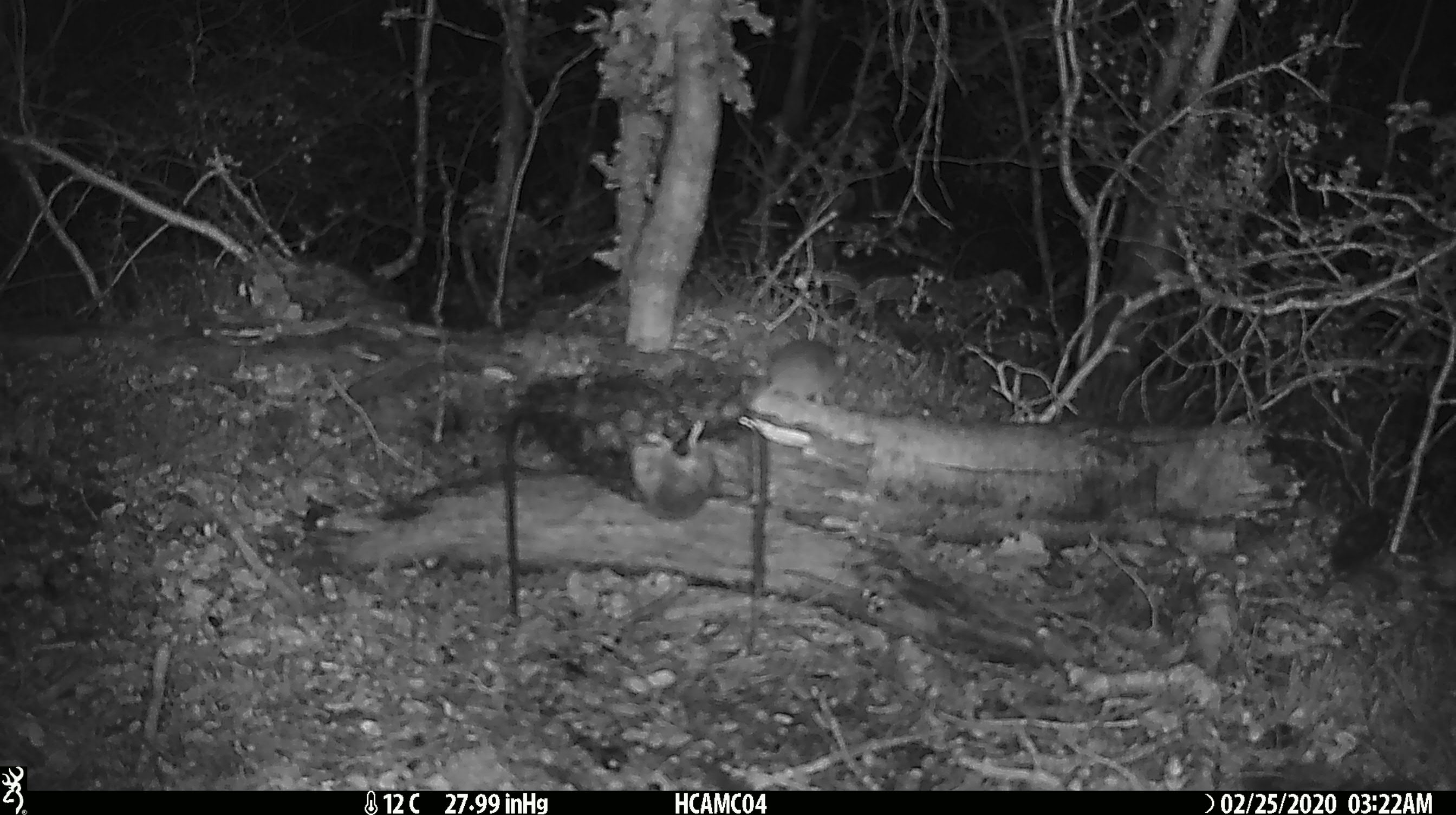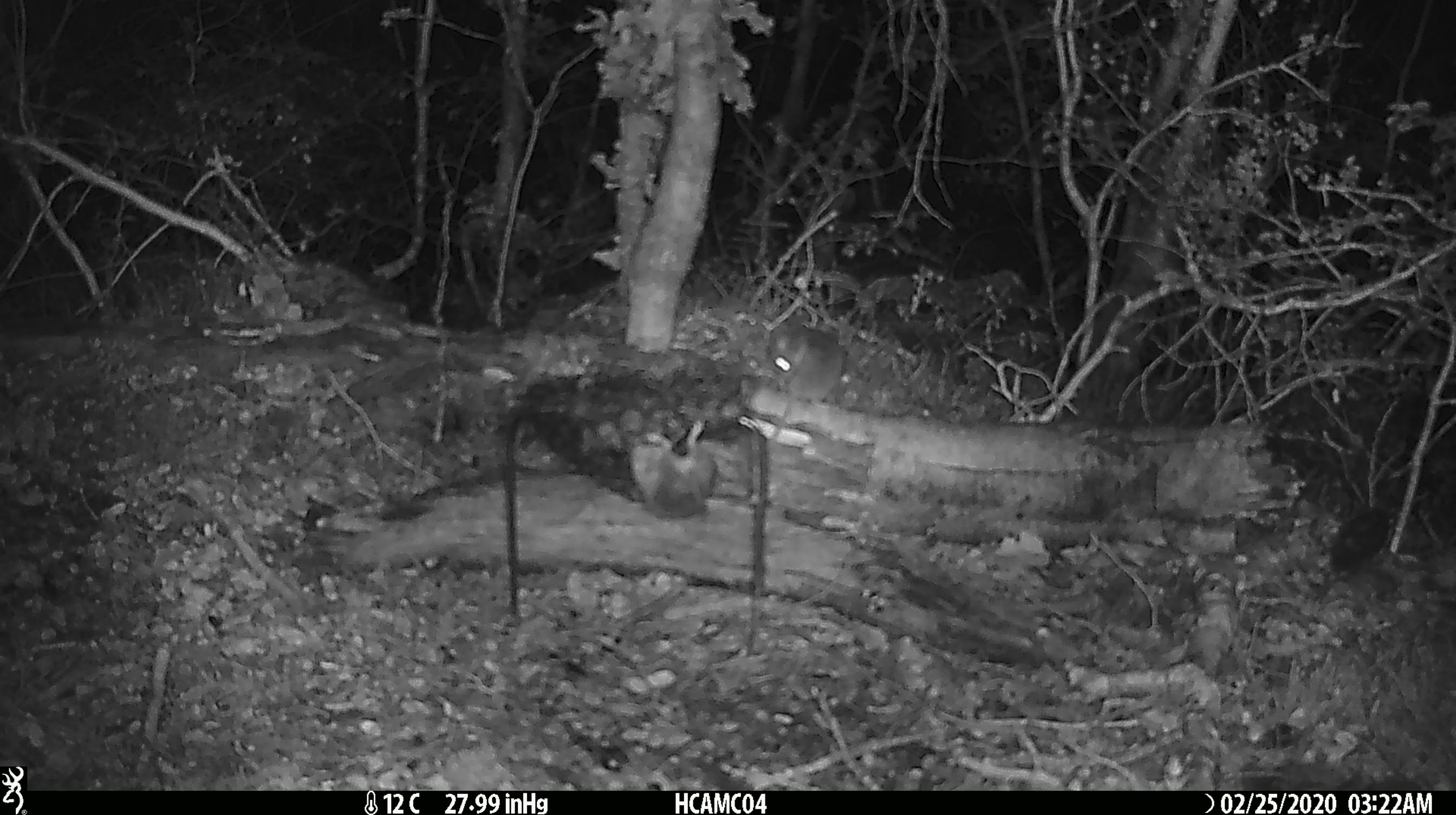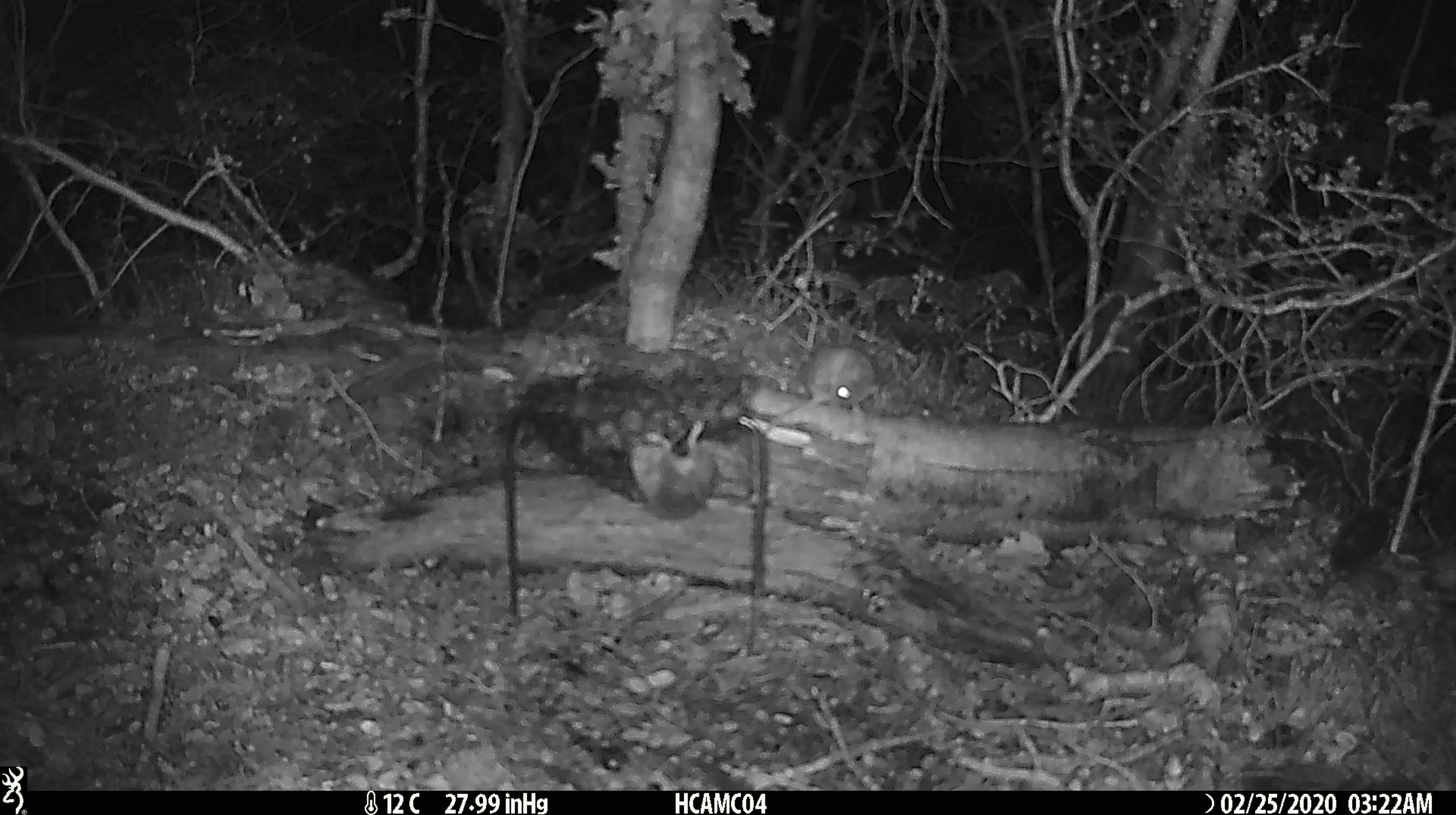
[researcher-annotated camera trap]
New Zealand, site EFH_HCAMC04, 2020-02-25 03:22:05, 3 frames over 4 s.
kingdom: Animalia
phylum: Chordata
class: Mammalia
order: Rodentia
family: Muridae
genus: Mus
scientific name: Mus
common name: mouse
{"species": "mouse (Mus)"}